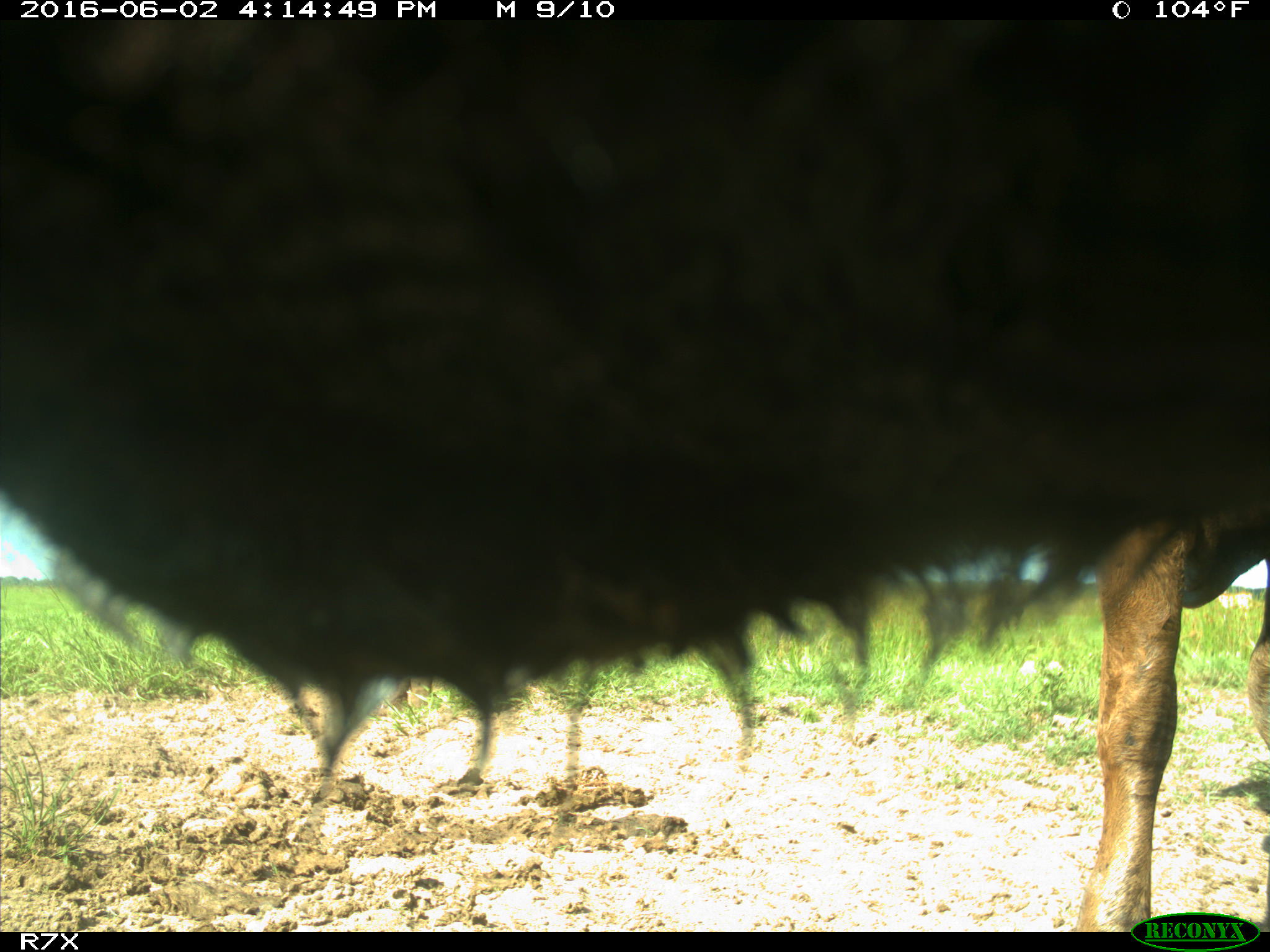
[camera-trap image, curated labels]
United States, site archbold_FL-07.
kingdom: Animalia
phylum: Chordata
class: Mammalia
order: Artiodactyla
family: Bovidae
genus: Bos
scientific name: Bos taurus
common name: domestic cow